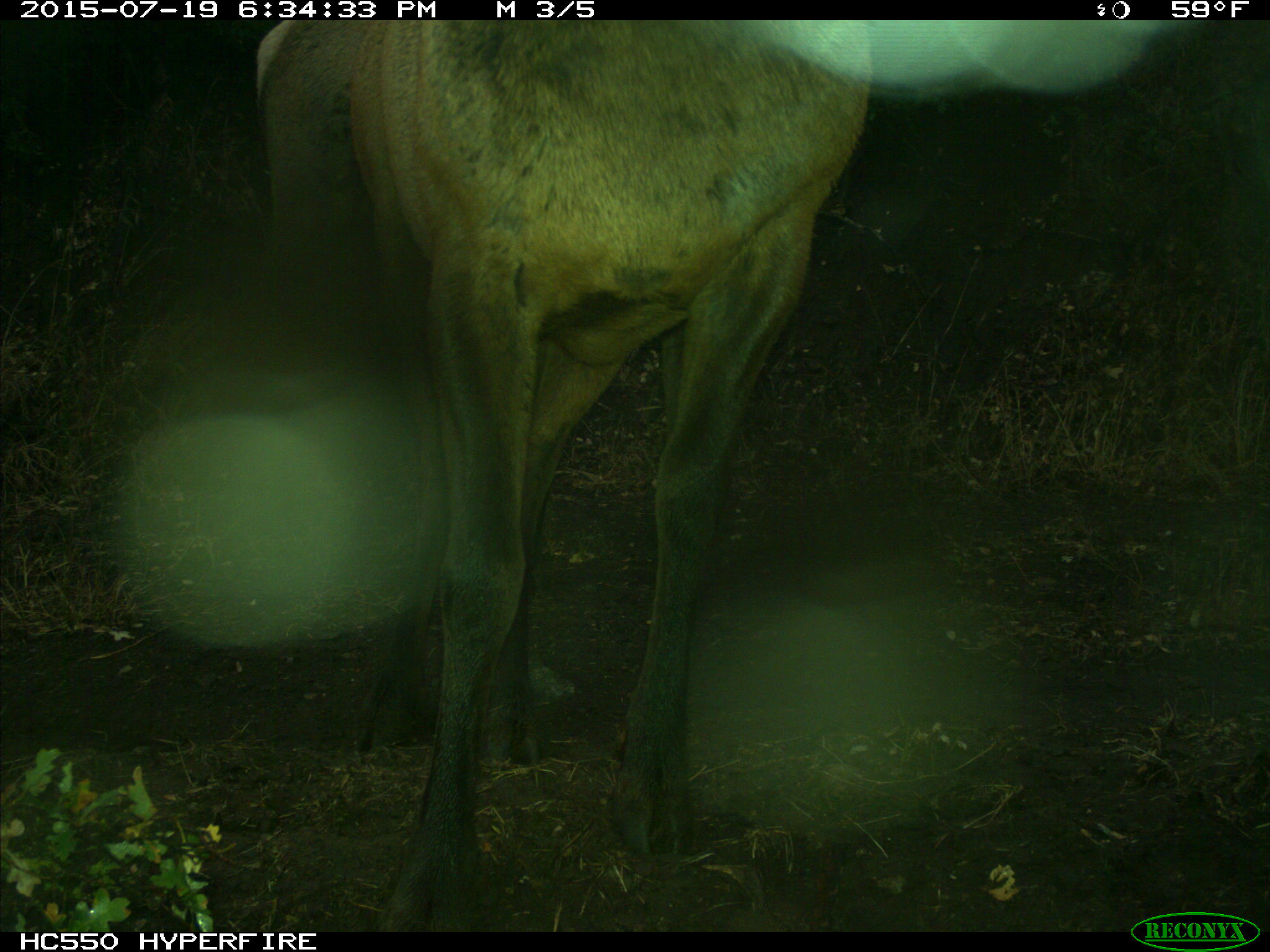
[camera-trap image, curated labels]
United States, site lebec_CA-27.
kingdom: Animalia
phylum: Chordata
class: Mammalia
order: Artiodactyla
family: Cervidae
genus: Cervus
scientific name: Cervus canadensis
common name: elk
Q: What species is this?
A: Cervus canadensis (elk).